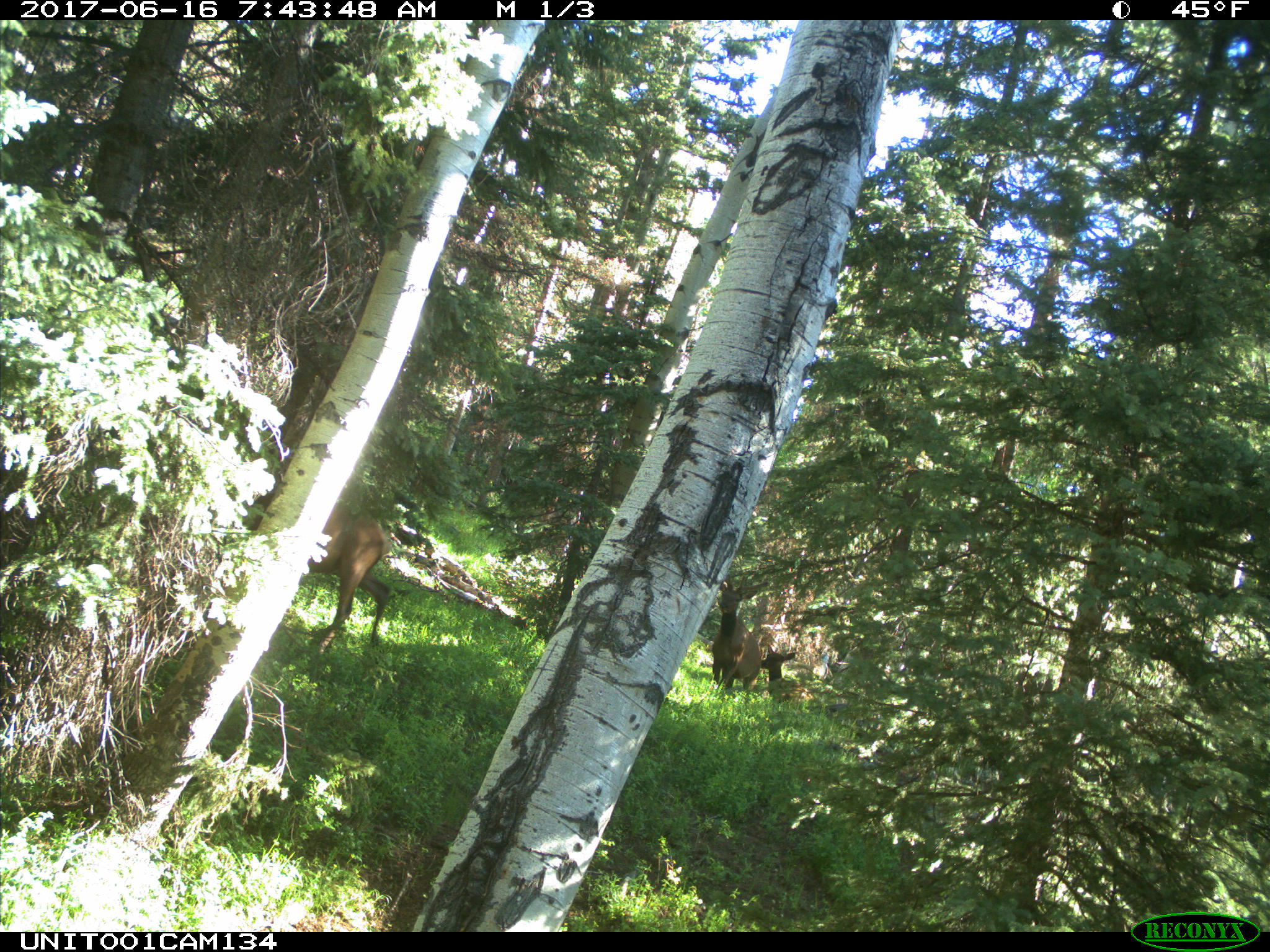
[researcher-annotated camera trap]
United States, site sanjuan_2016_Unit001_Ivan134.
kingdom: Animalia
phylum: Chordata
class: Mammalia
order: Artiodactyla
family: Cervidae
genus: Cervus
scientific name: Cervus elaphus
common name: red deer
Cervus elaphus (red deer).